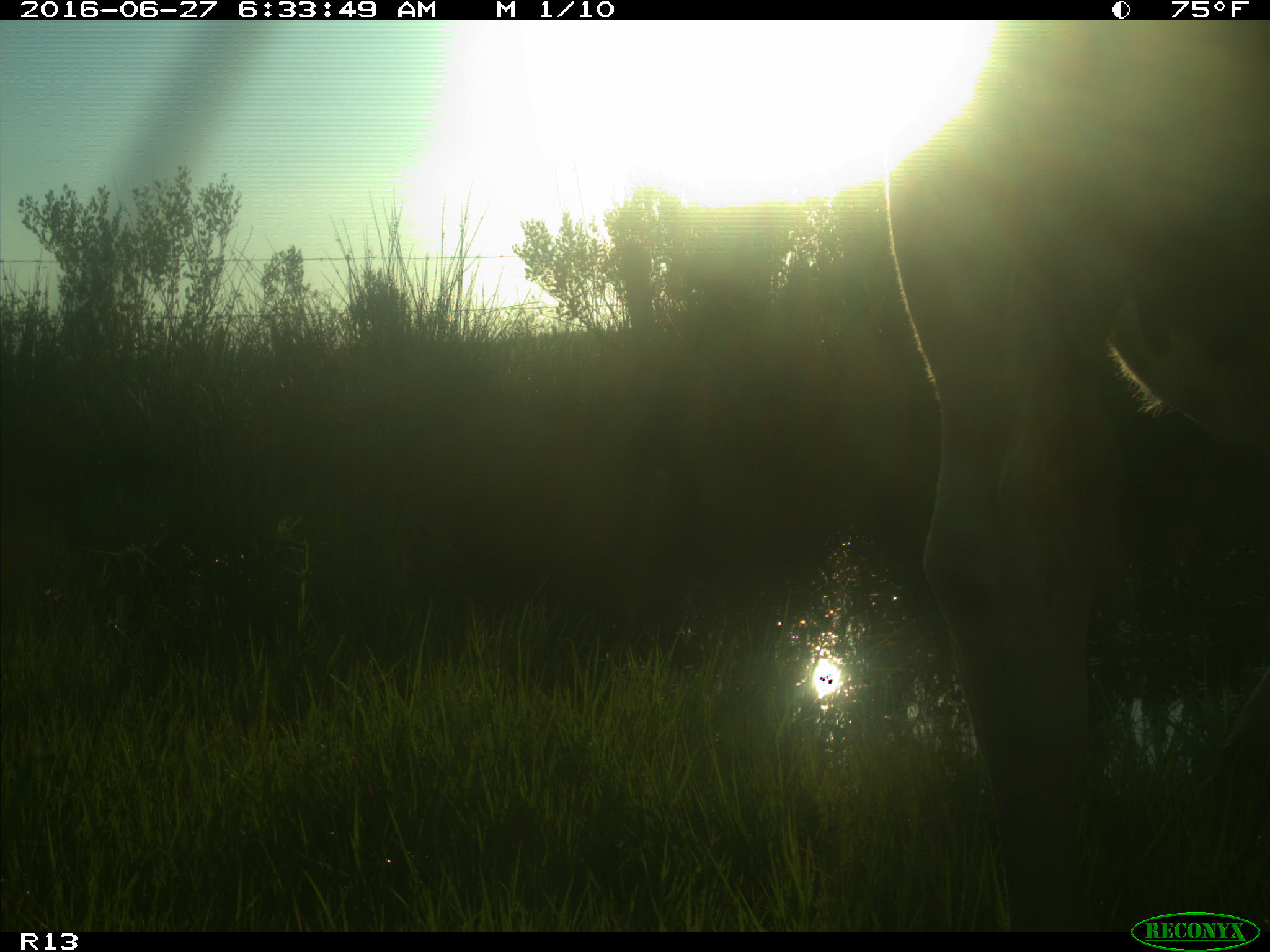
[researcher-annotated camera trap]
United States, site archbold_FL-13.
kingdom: Animalia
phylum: Chordata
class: Mammalia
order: Artiodactyla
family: Bovidae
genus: Bos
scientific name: Bos taurus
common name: domestic cow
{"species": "Bos taurus (domestic cow)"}